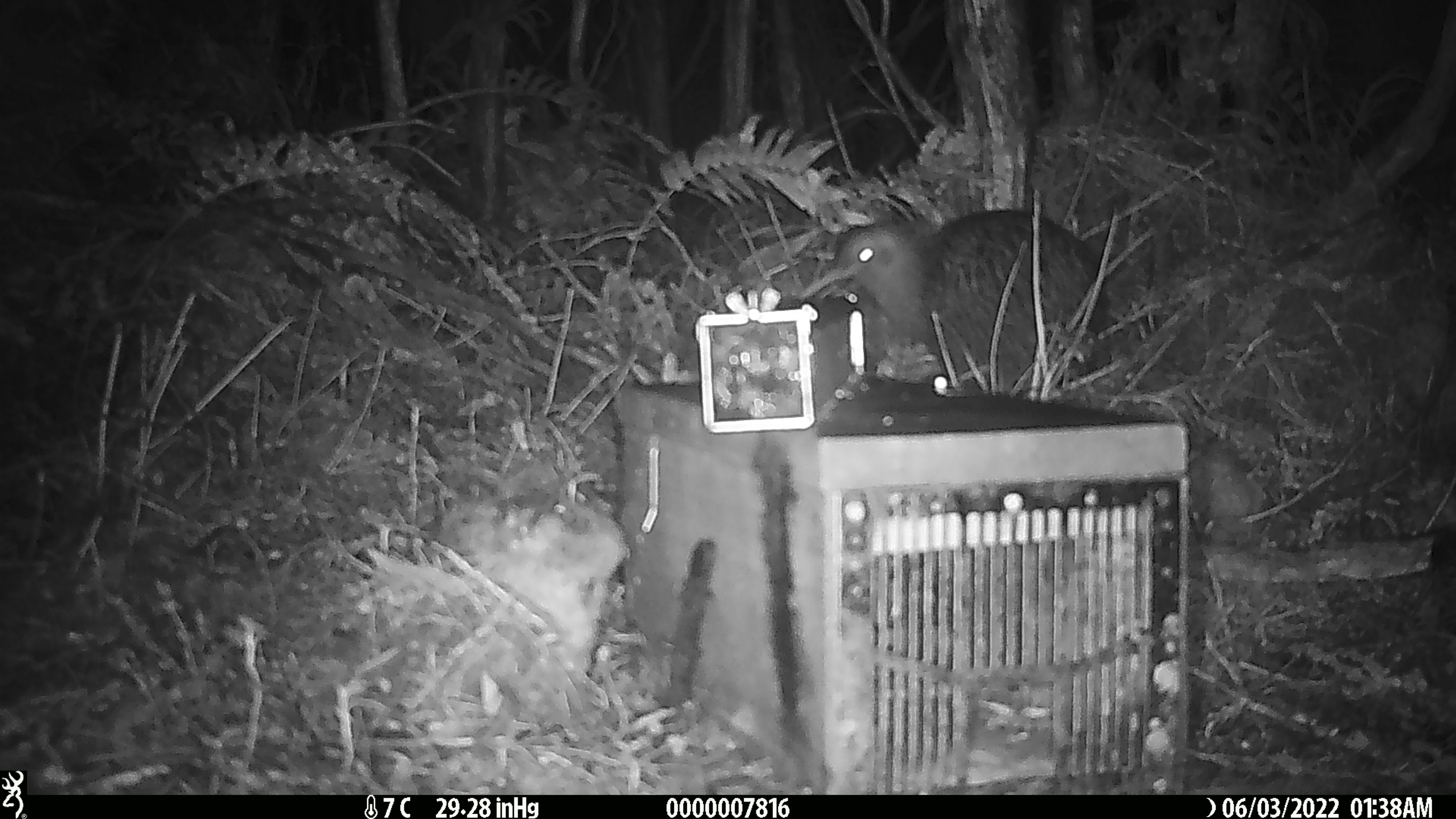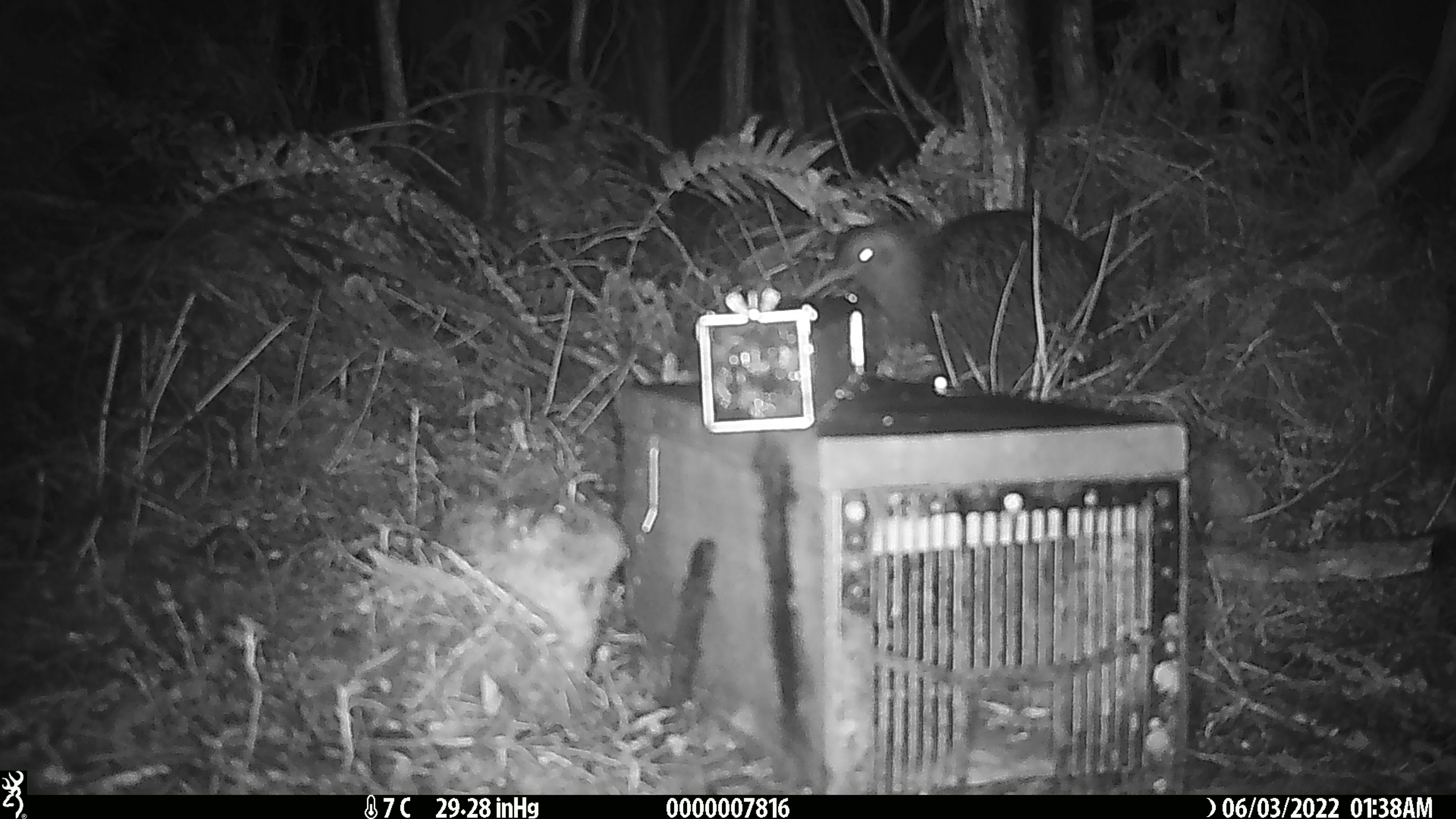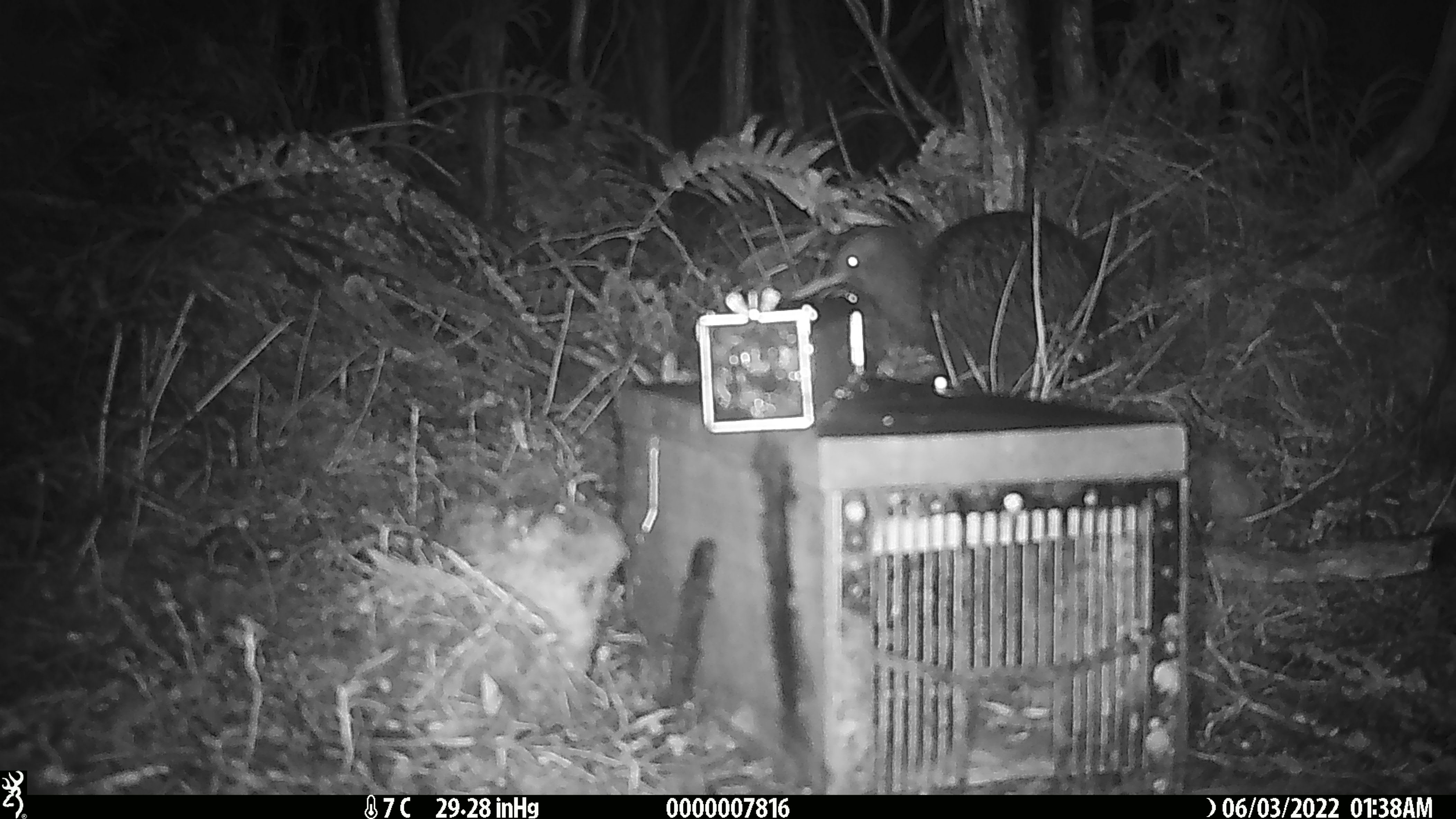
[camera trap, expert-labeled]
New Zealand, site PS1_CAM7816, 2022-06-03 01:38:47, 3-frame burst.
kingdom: Animalia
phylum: Chordata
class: Aves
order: Apterygiformes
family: Apterygidae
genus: Apteryx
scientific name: Apteryx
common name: kiwi